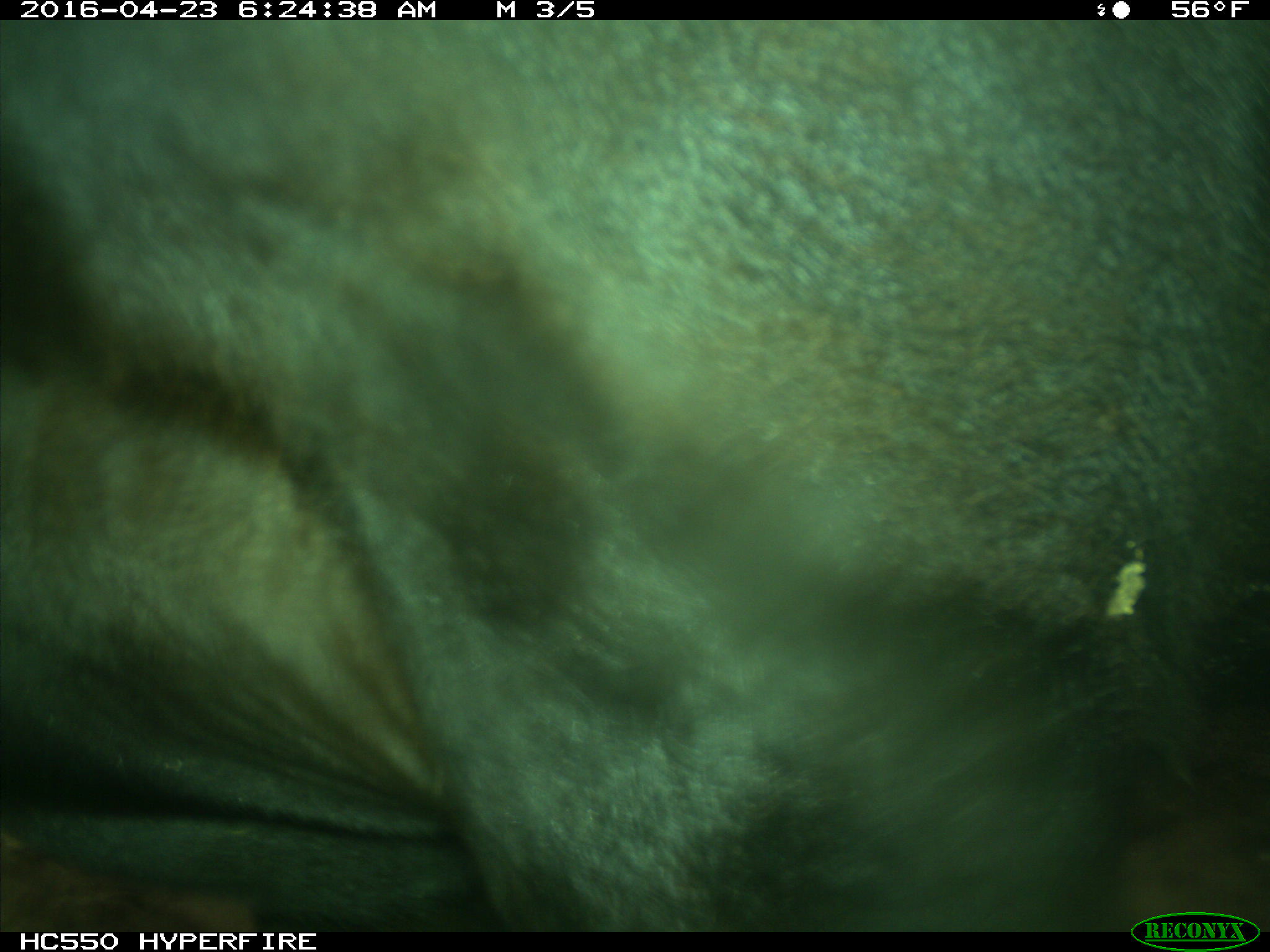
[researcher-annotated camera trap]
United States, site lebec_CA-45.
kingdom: Animalia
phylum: Chordata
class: Mammalia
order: Artiodactyla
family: Bovidae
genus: Bos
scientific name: Bos taurus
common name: domestic cow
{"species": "Bos taurus (domestic cow)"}